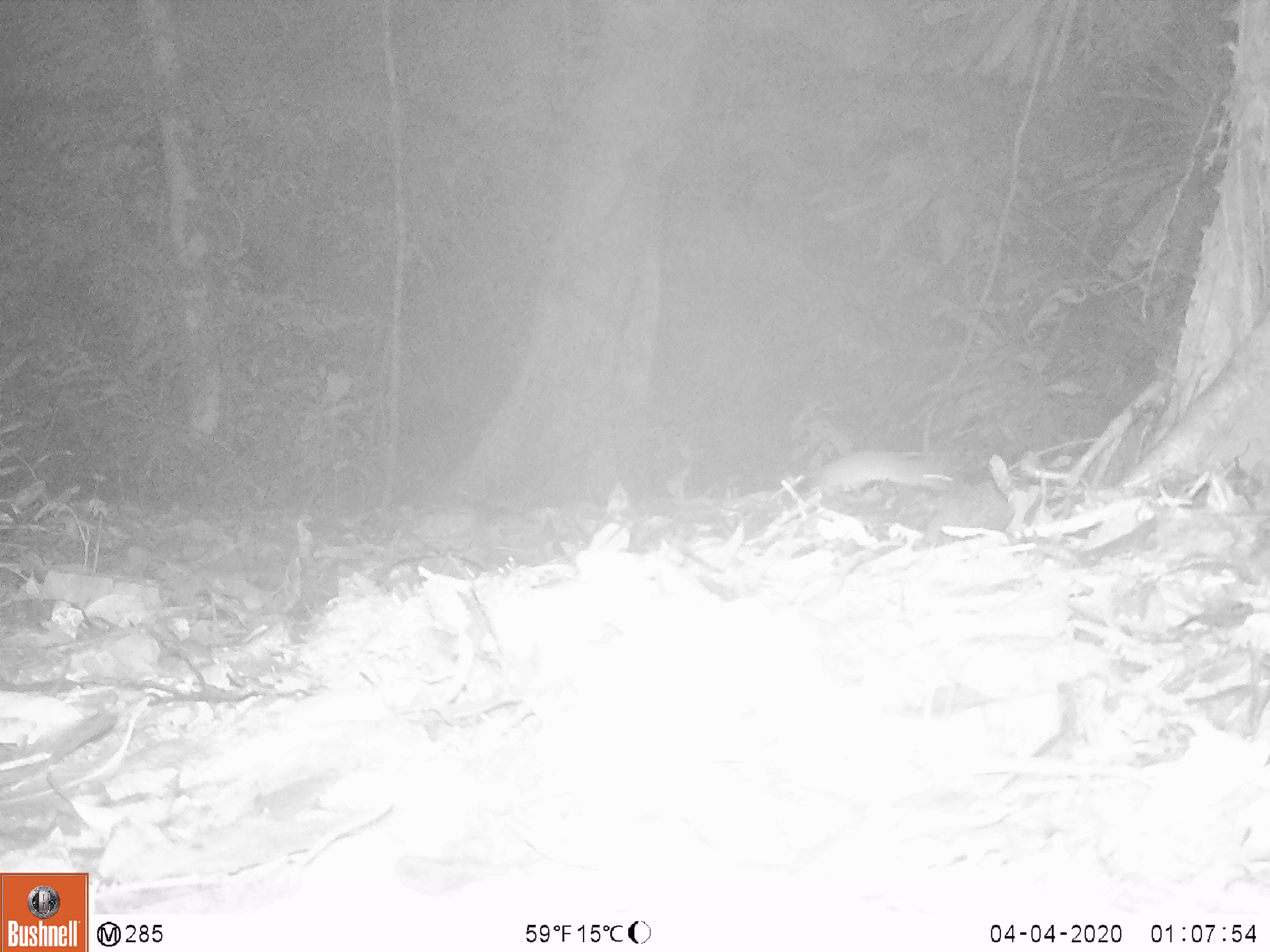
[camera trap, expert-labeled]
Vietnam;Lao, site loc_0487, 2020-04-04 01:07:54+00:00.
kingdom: Animalia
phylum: Chordata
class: Mammalia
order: Rodentia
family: Muridae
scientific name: Muridae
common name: old-world mice and rats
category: unidentified murid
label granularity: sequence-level